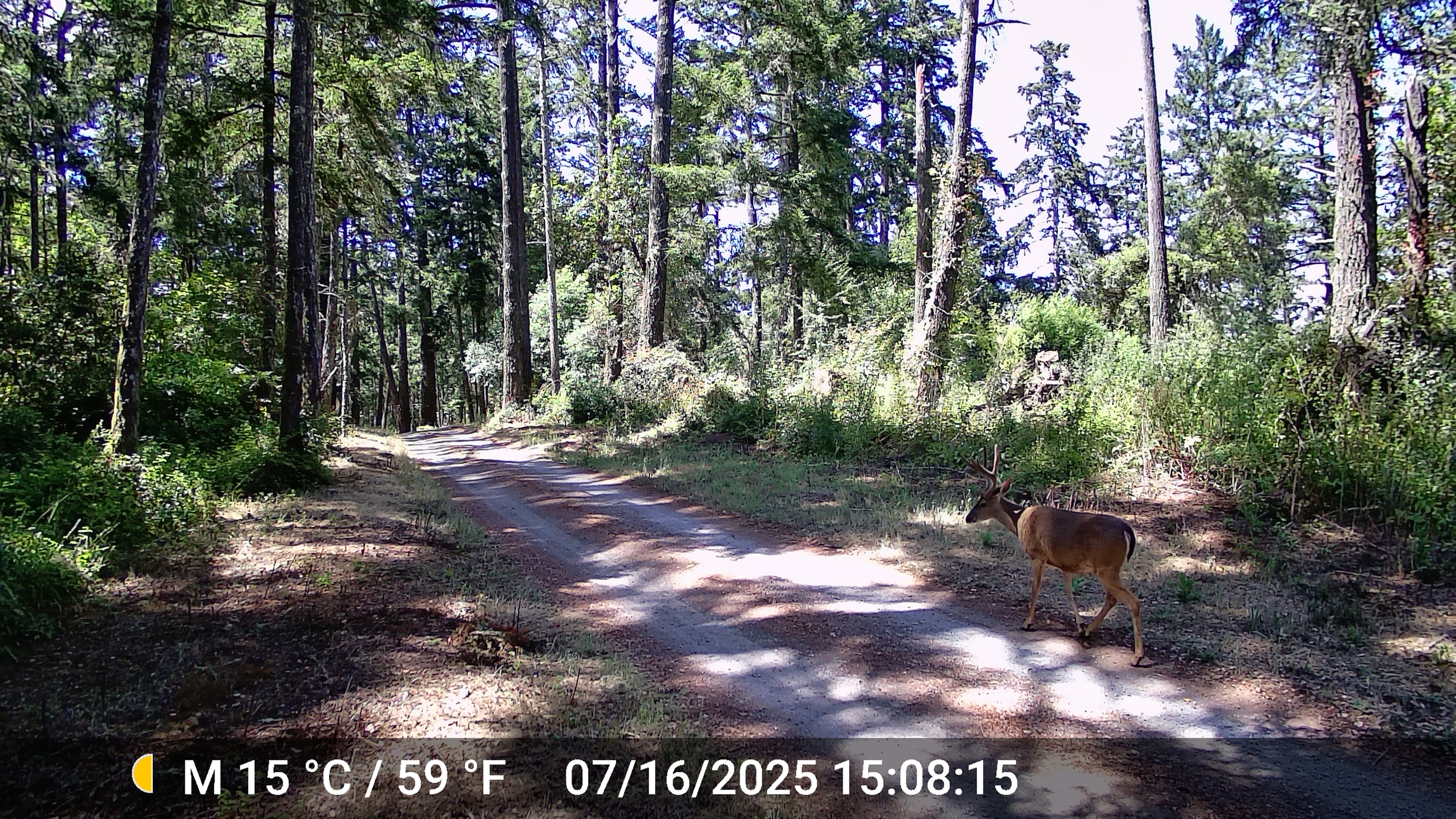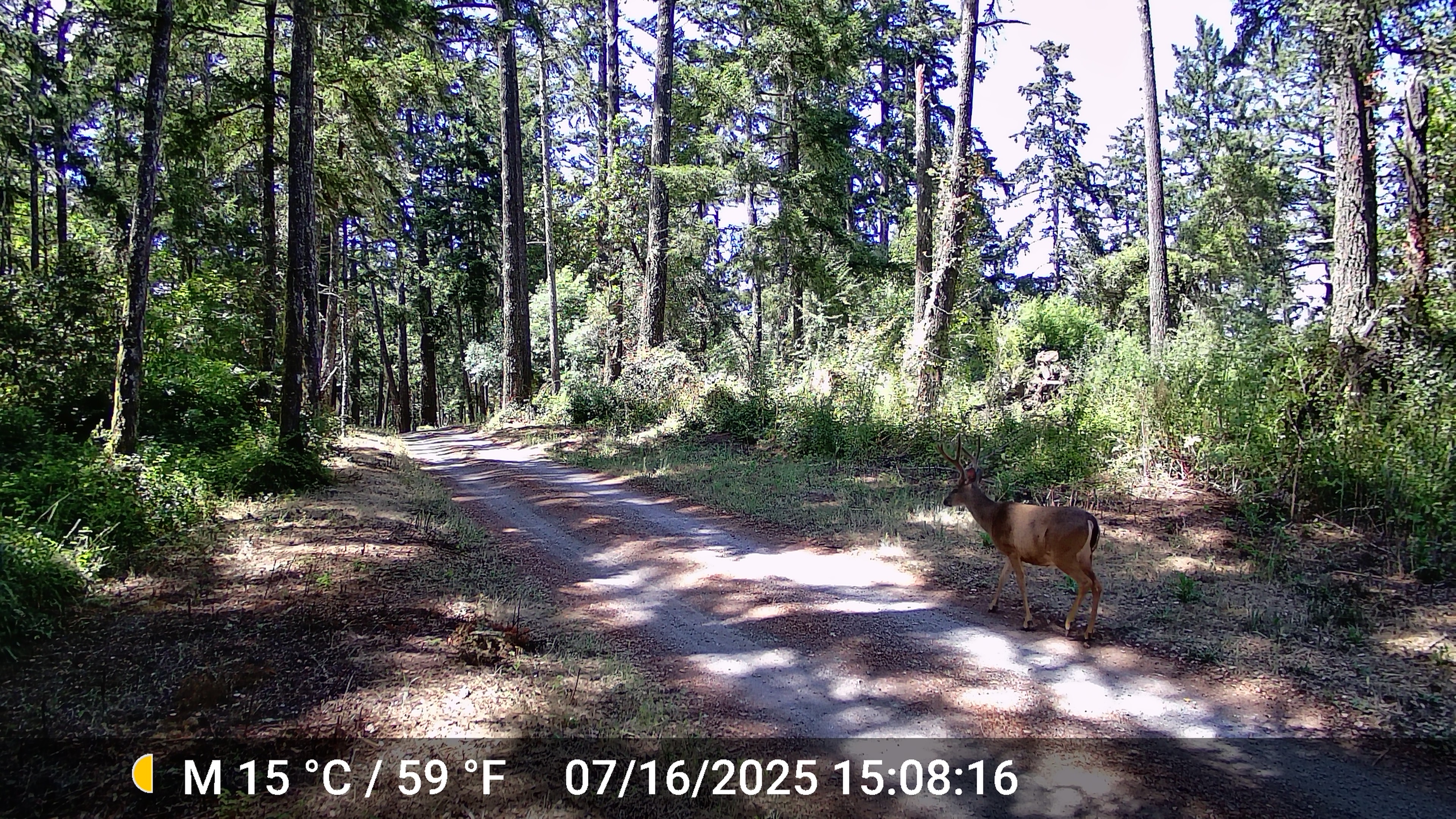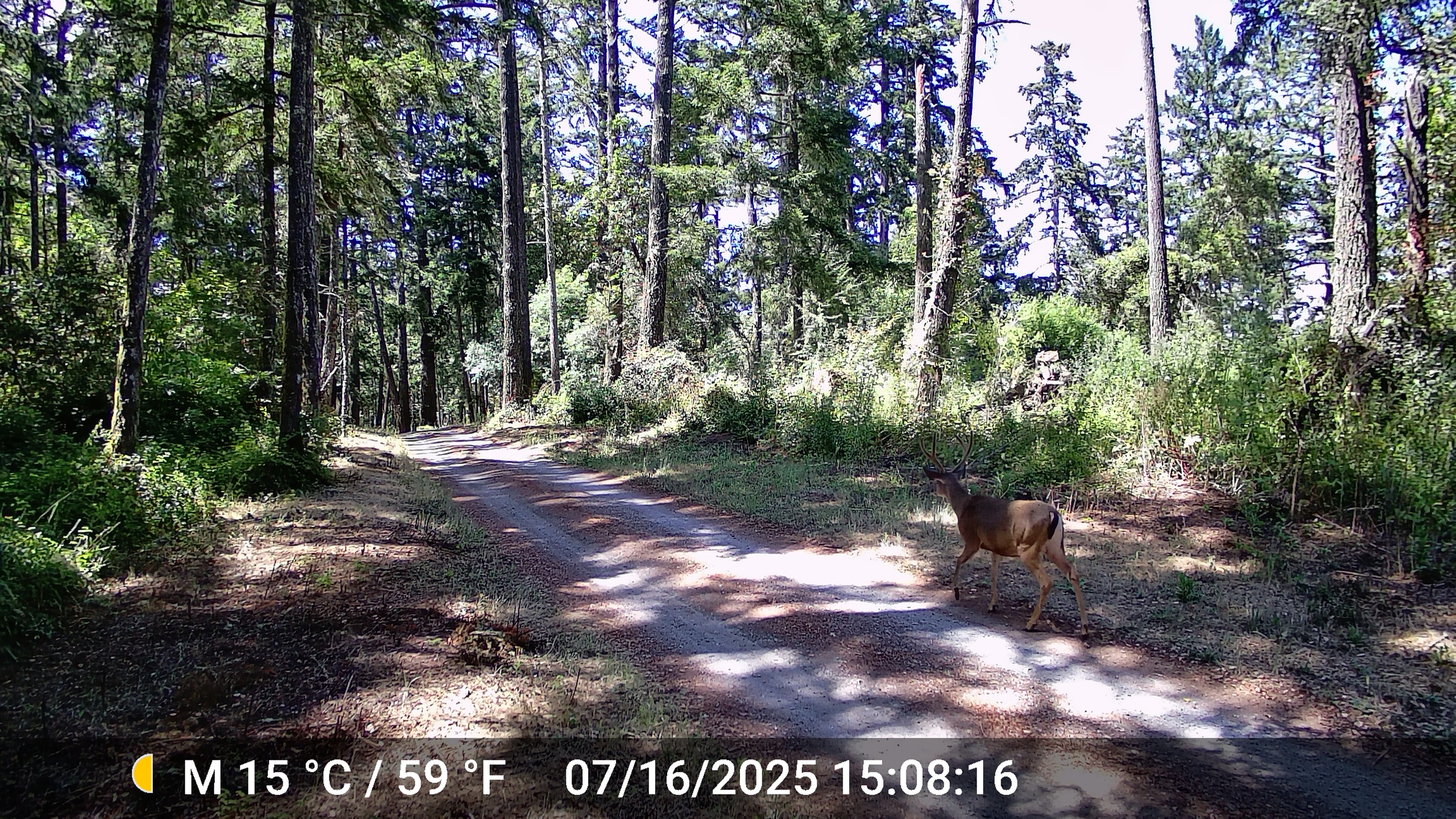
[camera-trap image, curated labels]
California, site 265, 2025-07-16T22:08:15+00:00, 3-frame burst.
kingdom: Animalia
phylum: Chordata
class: Mammalia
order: Artiodactyla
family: Cervidae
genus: Odocoileus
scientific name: Odocoileus hemionus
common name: mule deer